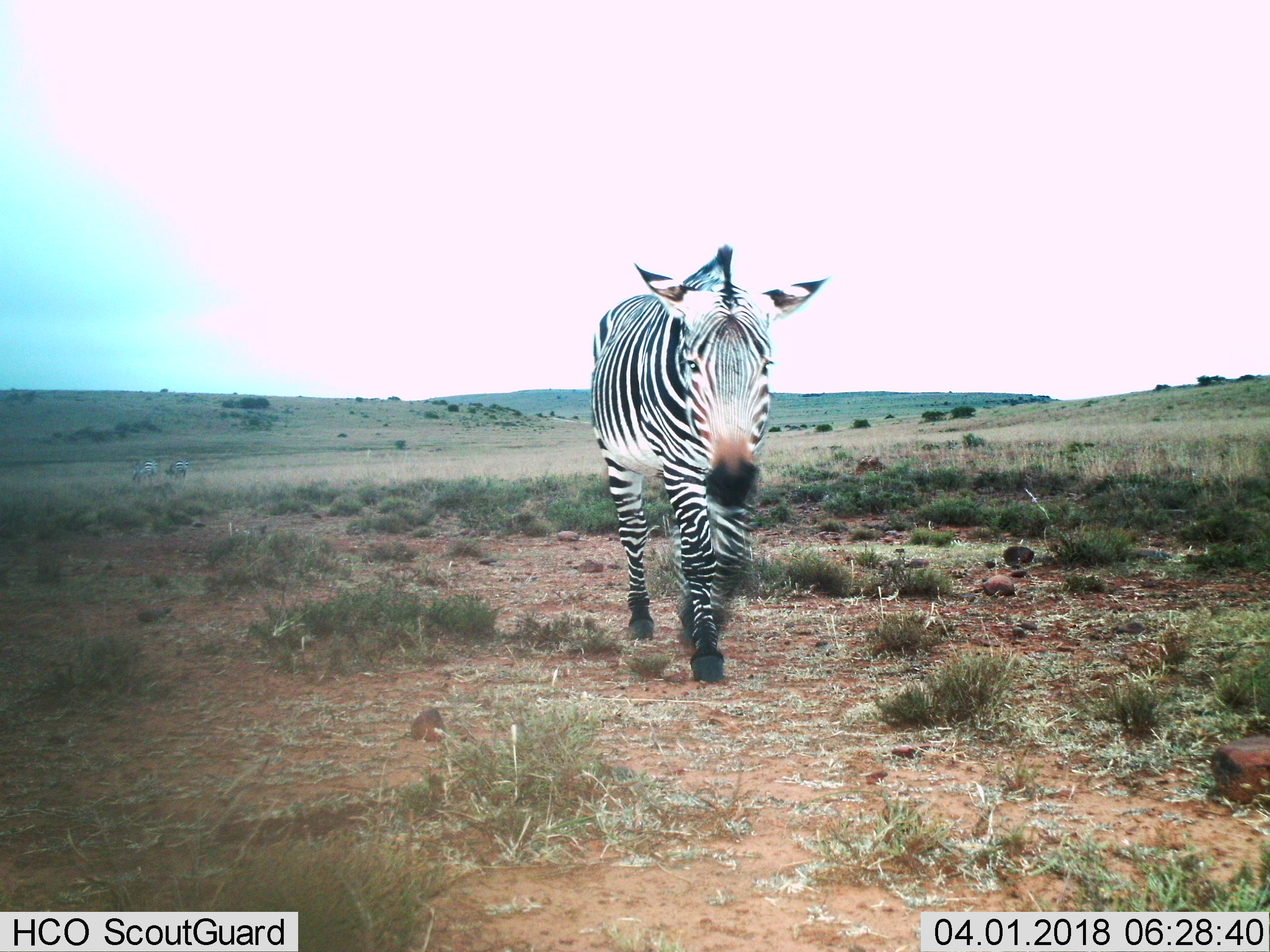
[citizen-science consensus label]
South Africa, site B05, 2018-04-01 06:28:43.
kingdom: Animalia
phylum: Chordata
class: Mammalia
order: Perissodactyla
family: Equidae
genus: Equus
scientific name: Equus zebra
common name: mountain zebra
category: zebramountain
Zebramountain (mountain zebra) (Equus zebra), count 3. Behavior (volunteer vote fractions): standing 29%, resting 0%, moving 100%, interacting 0%. Young present (vote fraction): 0%. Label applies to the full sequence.